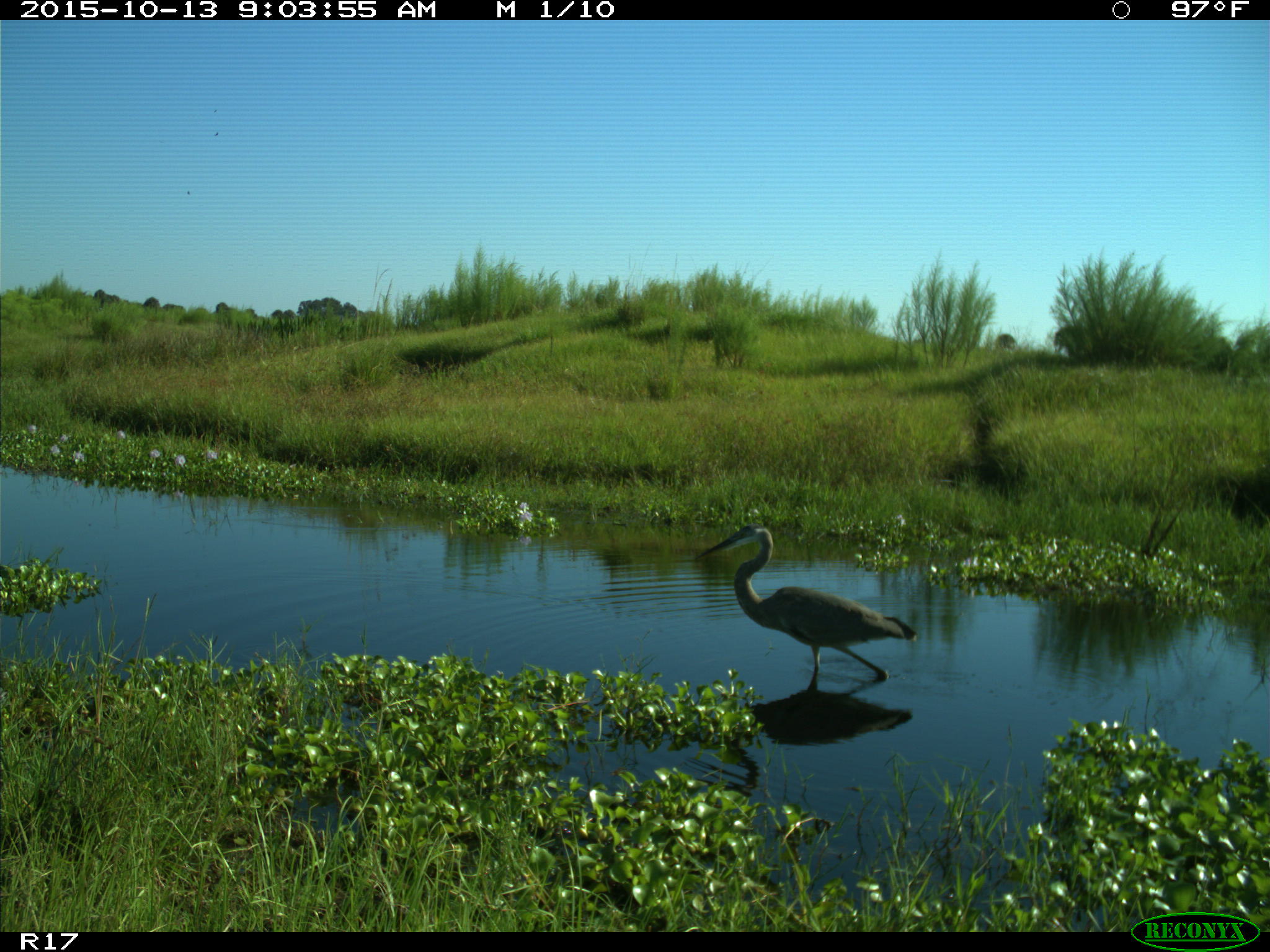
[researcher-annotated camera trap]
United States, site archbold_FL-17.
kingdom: Animalia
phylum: Chordata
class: Aves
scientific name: Aves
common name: birds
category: unidentified bird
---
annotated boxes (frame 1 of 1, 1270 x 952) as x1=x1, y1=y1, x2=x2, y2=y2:
animal: x1=695, y1=523, x2=919, y2=695